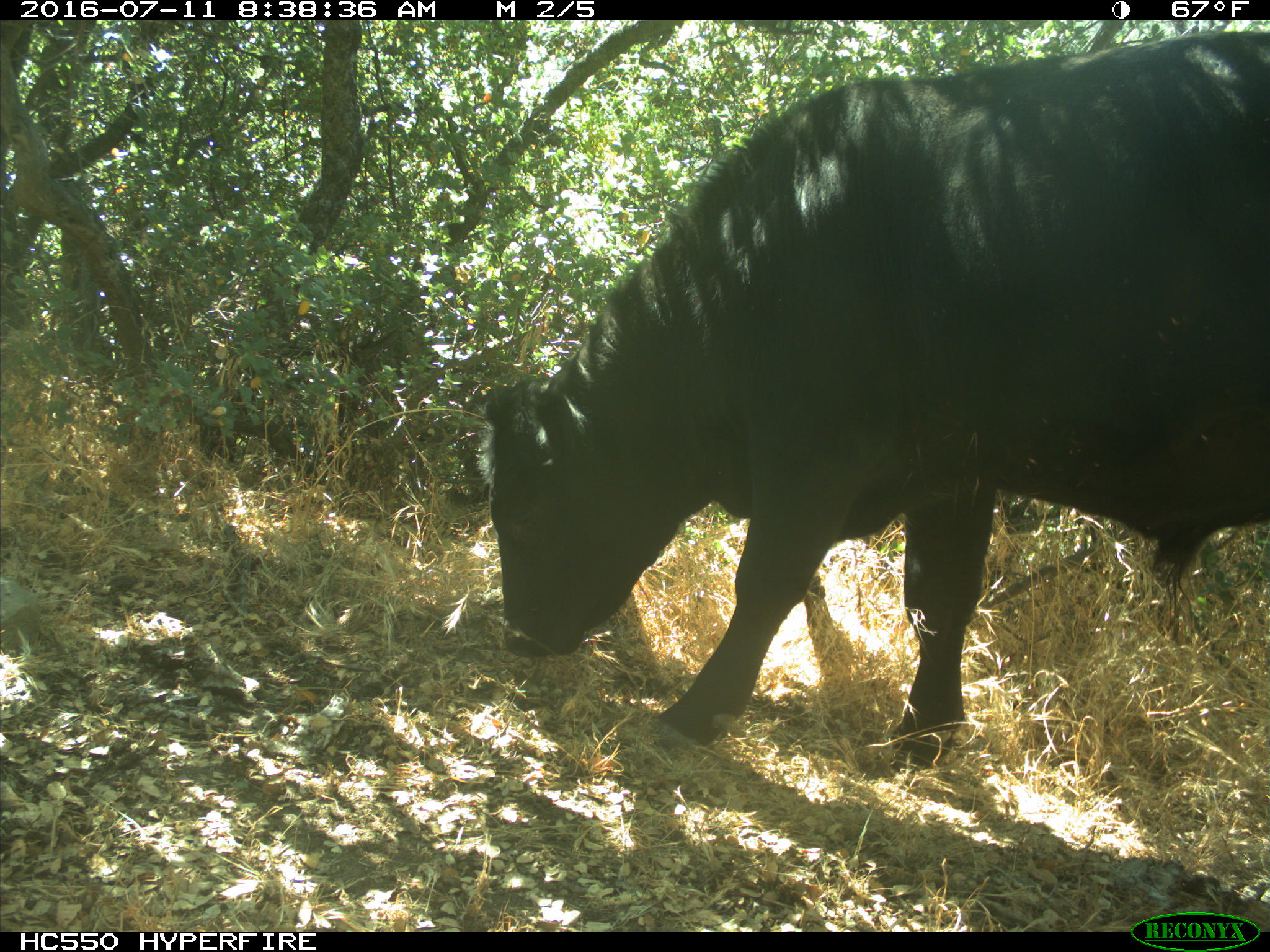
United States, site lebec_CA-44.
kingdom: Animalia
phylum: Chordata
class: Mammalia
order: Artiodactyla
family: Bovidae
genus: Bos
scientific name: Bos taurus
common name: domestic cow